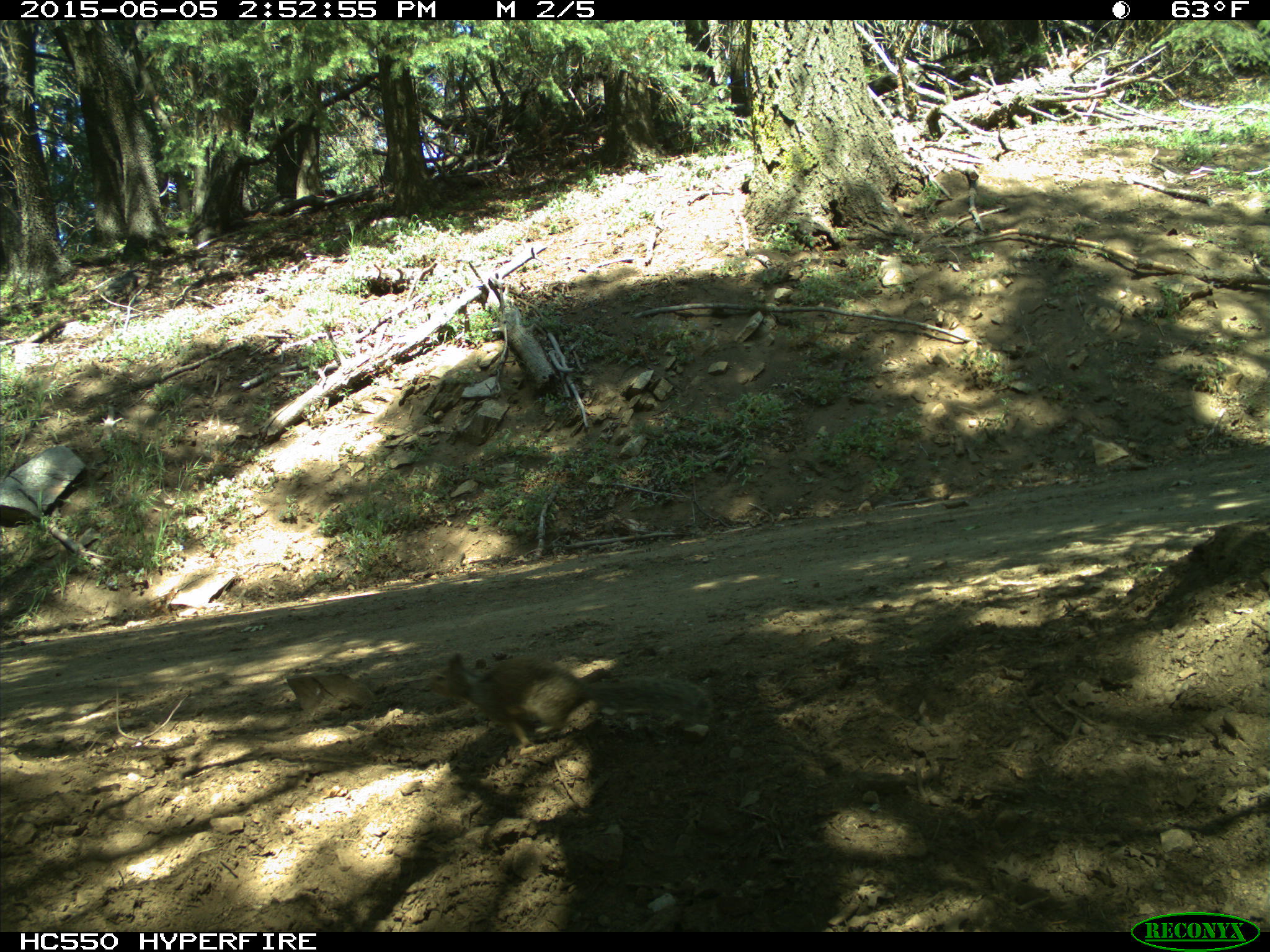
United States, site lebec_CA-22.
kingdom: Animalia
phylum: Chordata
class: Mammalia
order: Rodentia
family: Sciuridae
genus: Otospermophilus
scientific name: Otospermophilus beecheyi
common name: california ground squirrel